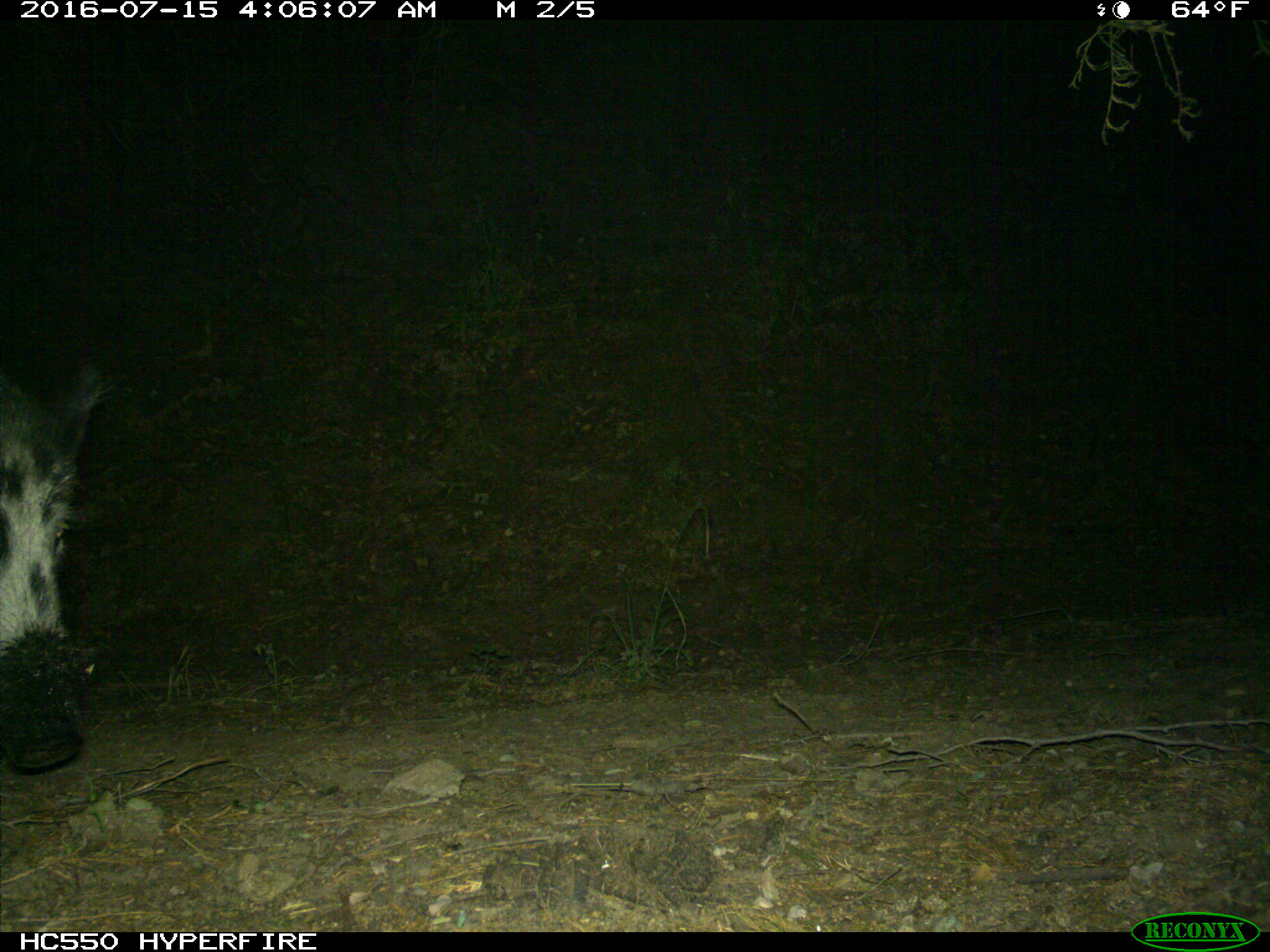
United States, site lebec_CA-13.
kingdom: Animalia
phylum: Chordata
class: Mammalia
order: Artiodactyla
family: Suidae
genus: Sus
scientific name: Sus scrofa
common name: wild boar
Sus scrofa (wild boar).